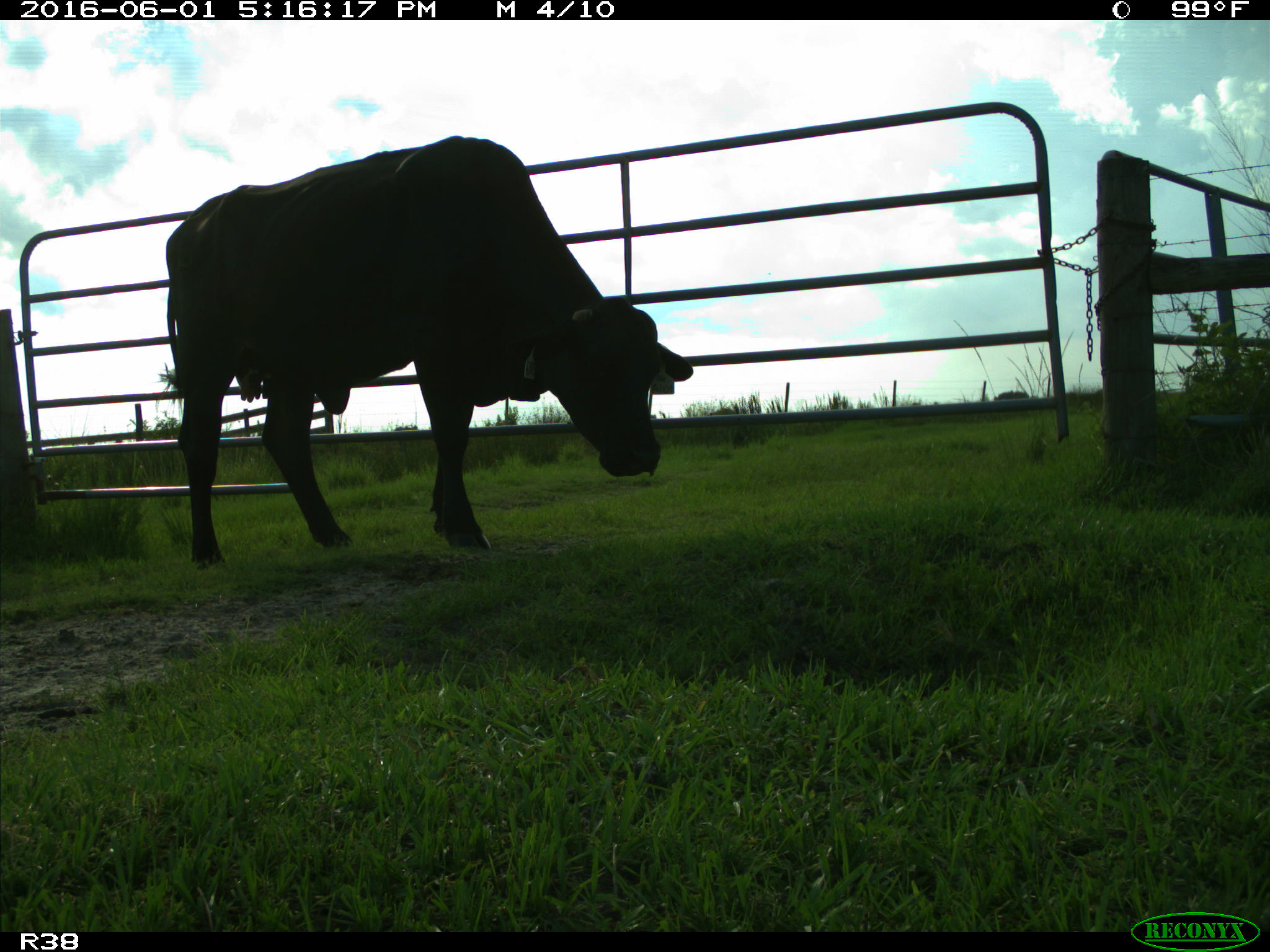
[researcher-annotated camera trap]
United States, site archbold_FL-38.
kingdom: Animalia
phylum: Chordata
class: Mammalia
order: Artiodactyla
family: Bovidae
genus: Bos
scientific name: Bos taurus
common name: domestic cow